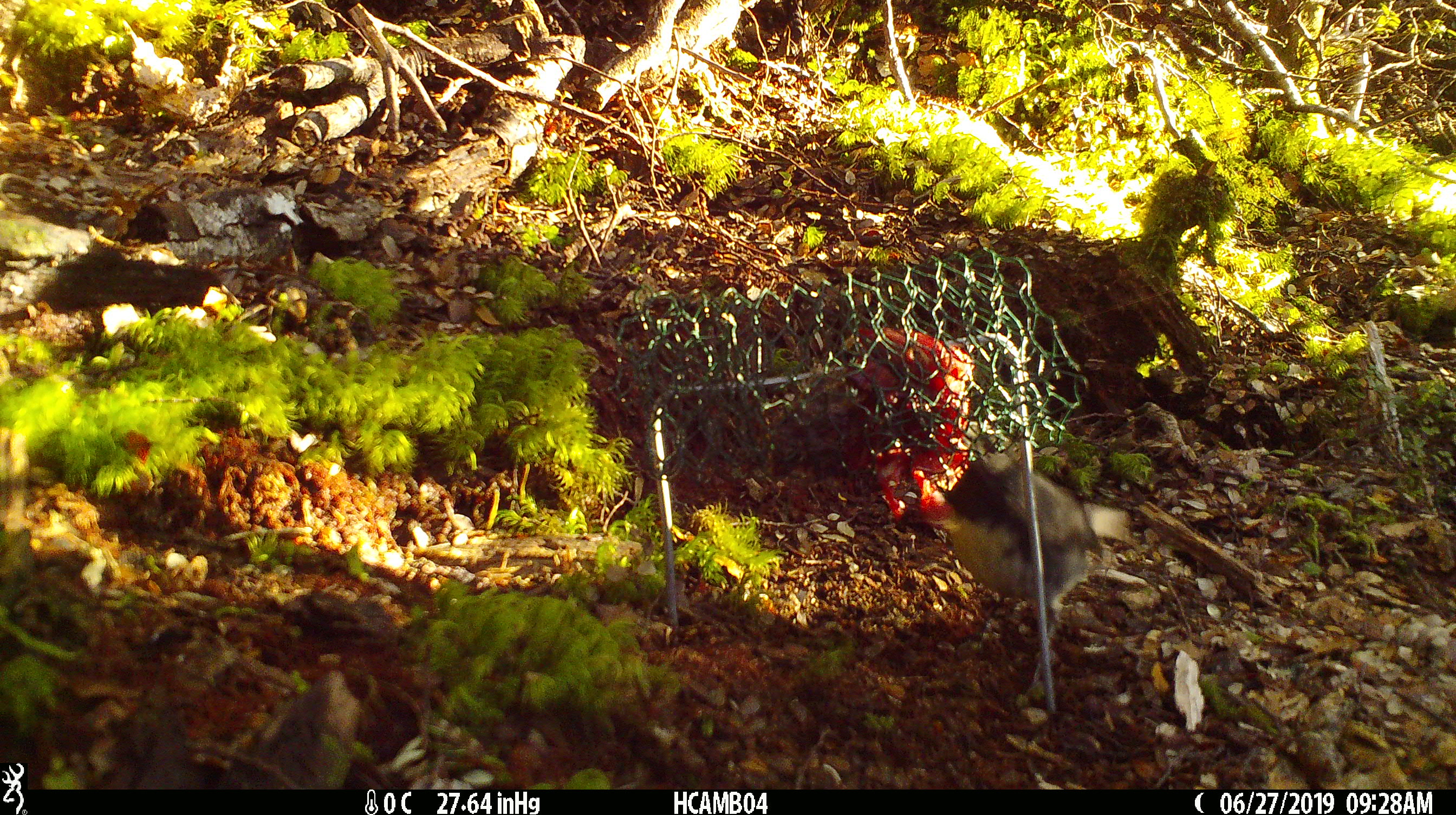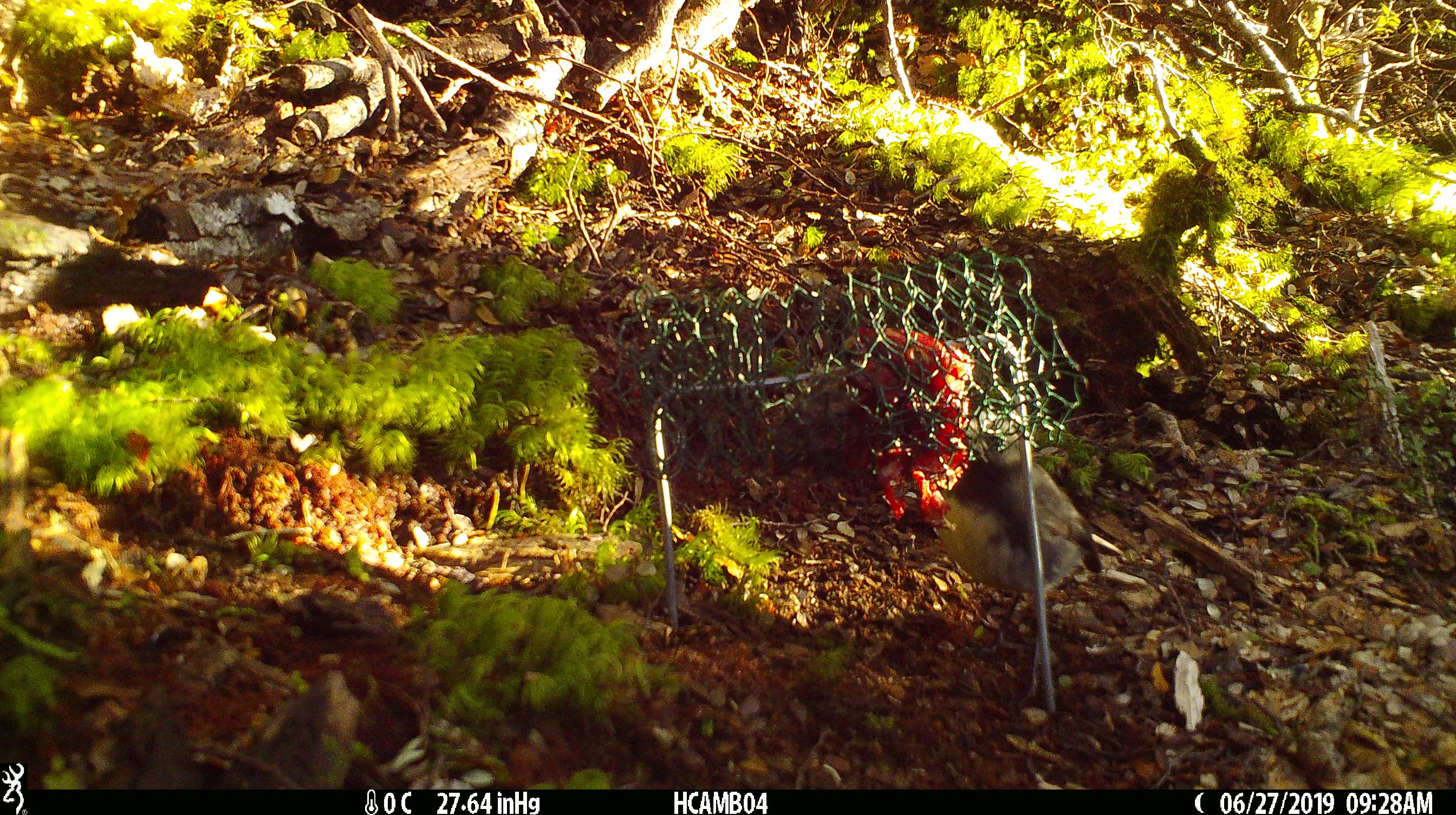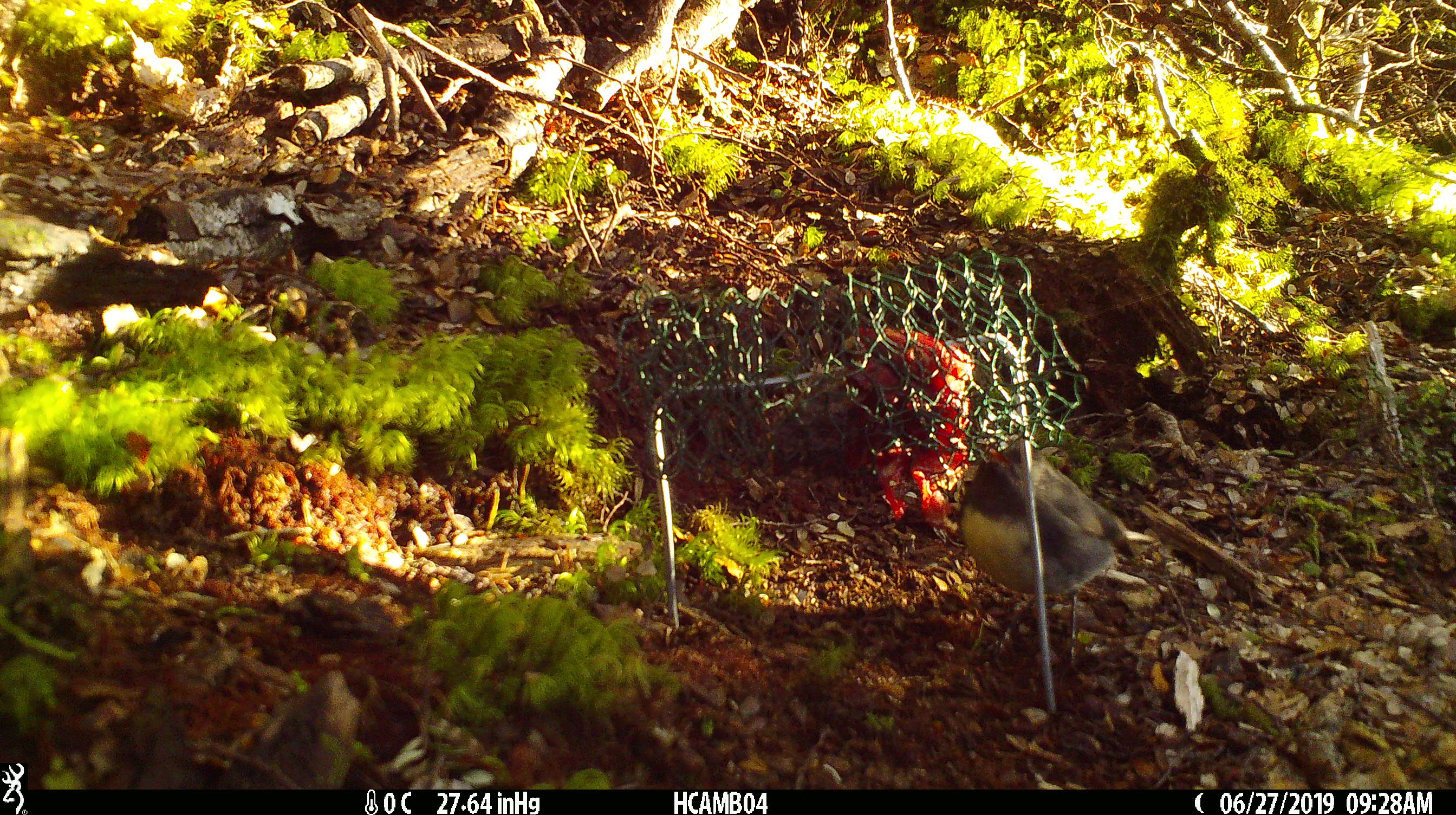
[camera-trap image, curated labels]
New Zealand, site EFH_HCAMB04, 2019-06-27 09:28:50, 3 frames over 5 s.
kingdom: Animalia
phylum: Chordata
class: Aves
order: Passeriformes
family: Petroicidae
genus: Petroica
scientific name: Petroica australis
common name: new zealand robin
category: robin